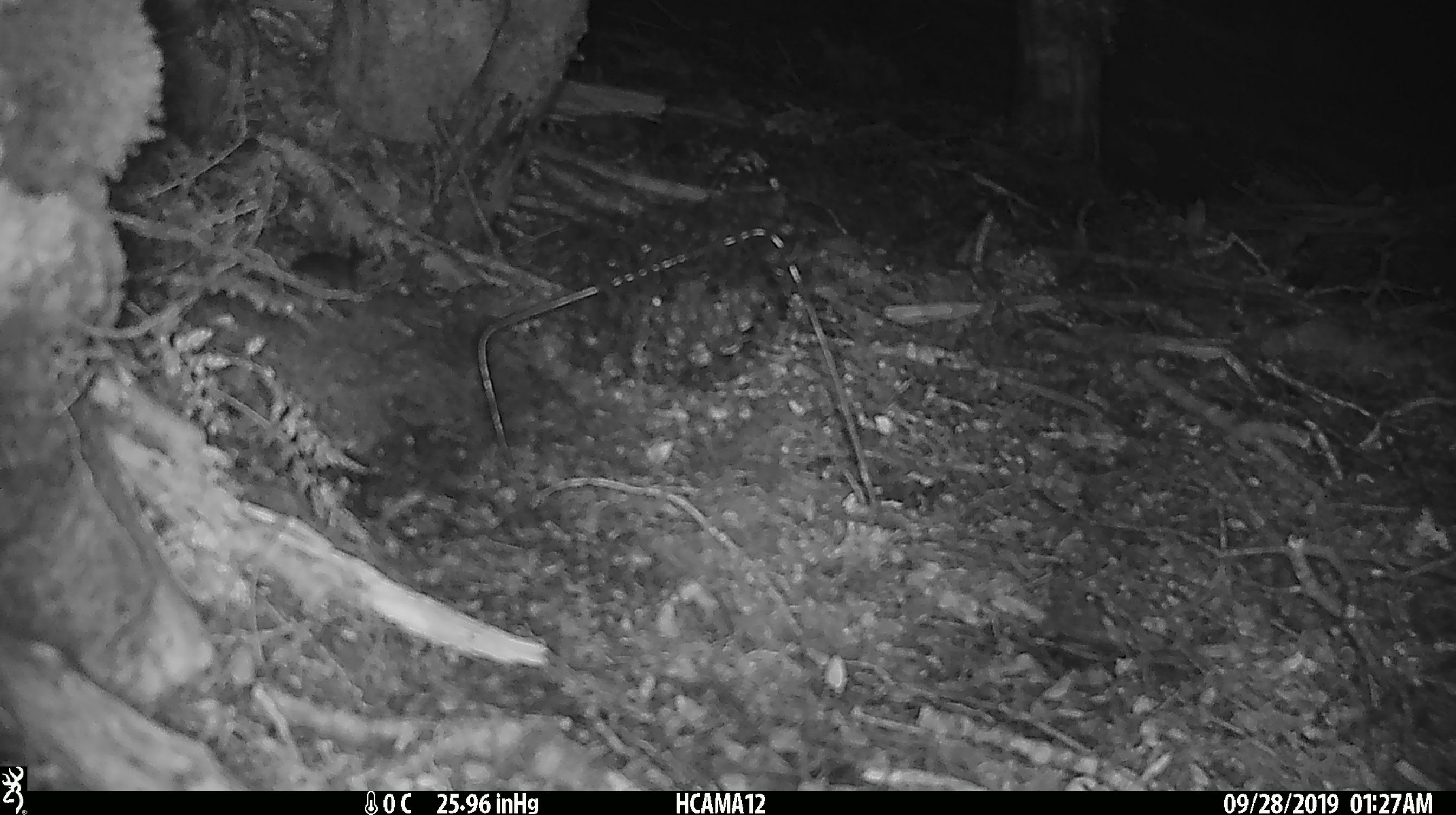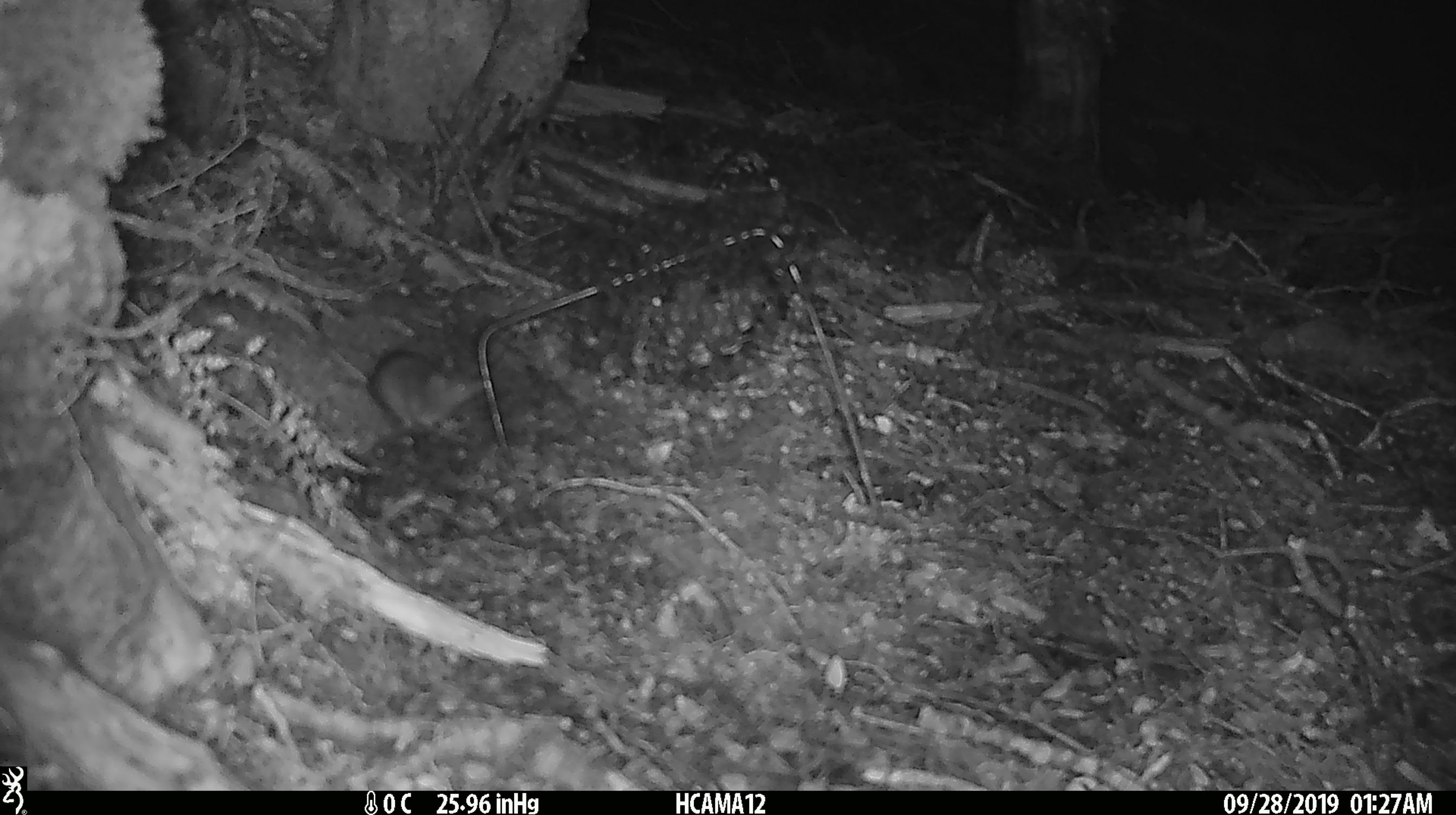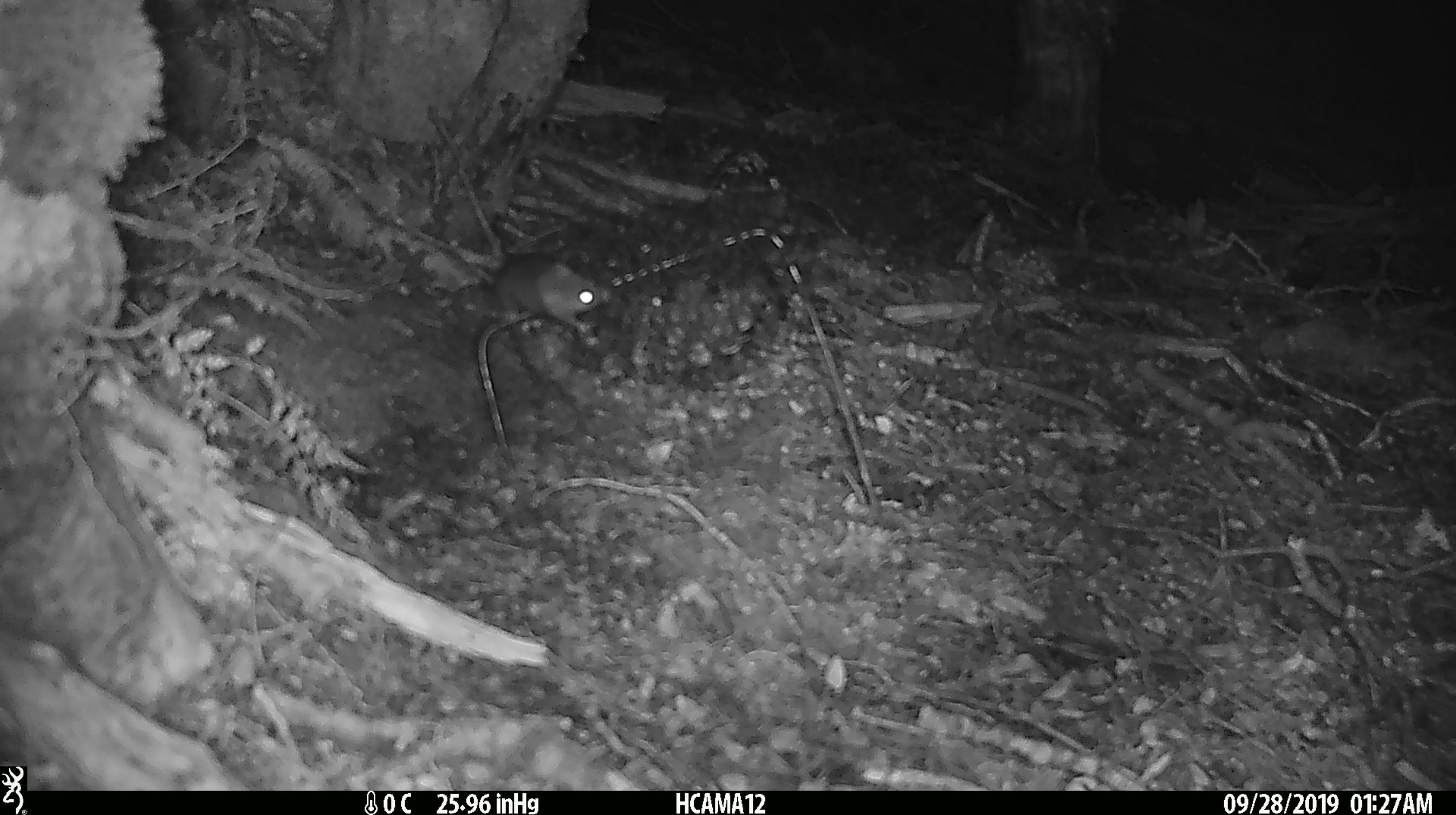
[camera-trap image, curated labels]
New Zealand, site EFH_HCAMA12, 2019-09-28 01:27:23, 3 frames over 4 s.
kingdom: Animalia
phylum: Chordata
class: Mammalia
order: Rodentia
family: Muridae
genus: Mus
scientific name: Mus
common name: mouse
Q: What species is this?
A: Mouse (Mus).